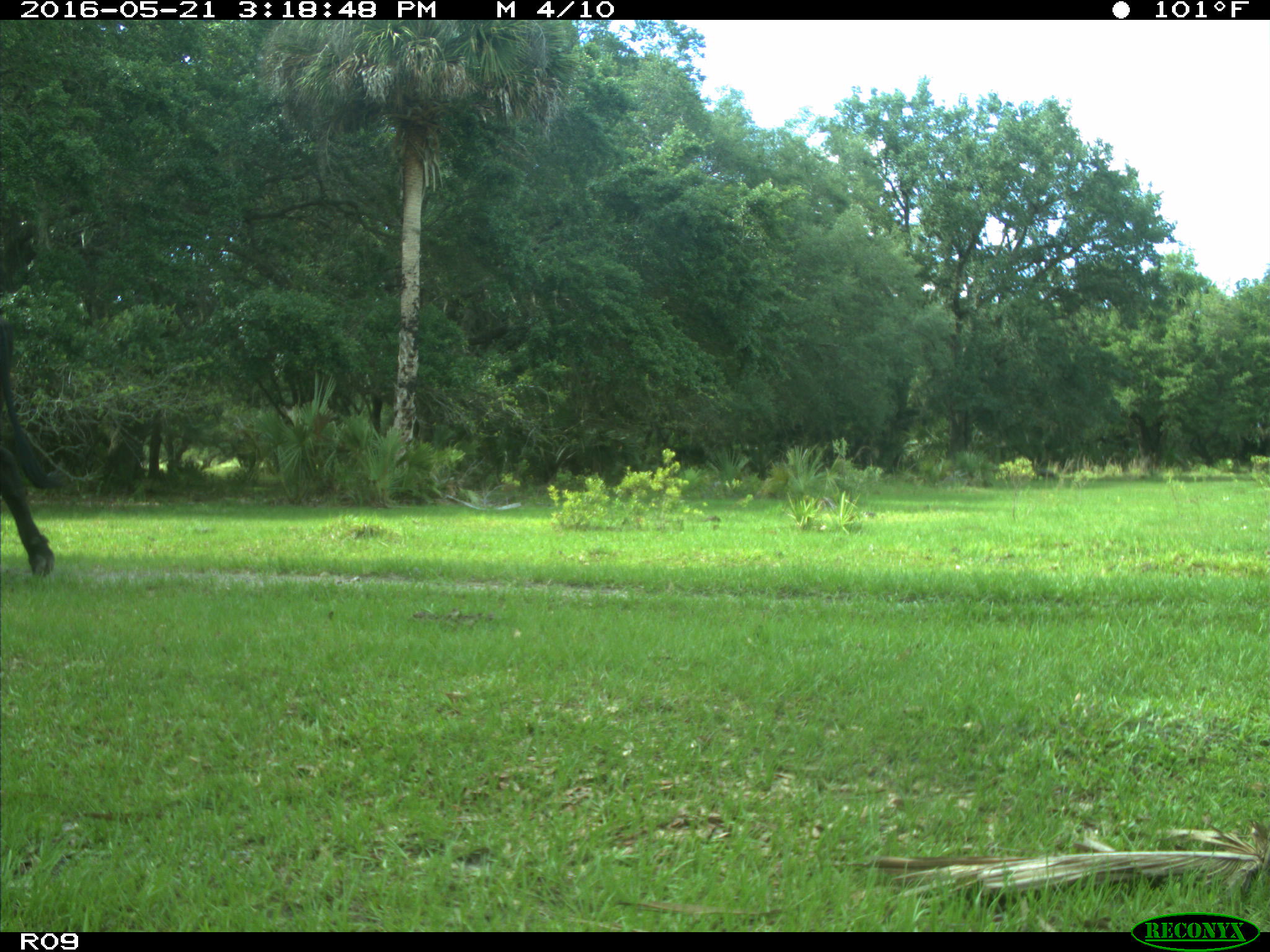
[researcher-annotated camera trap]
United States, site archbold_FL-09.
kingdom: Animalia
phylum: Chordata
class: Mammalia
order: Artiodactyla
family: Bovidae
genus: Bos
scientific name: Bos taurus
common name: domestic cow